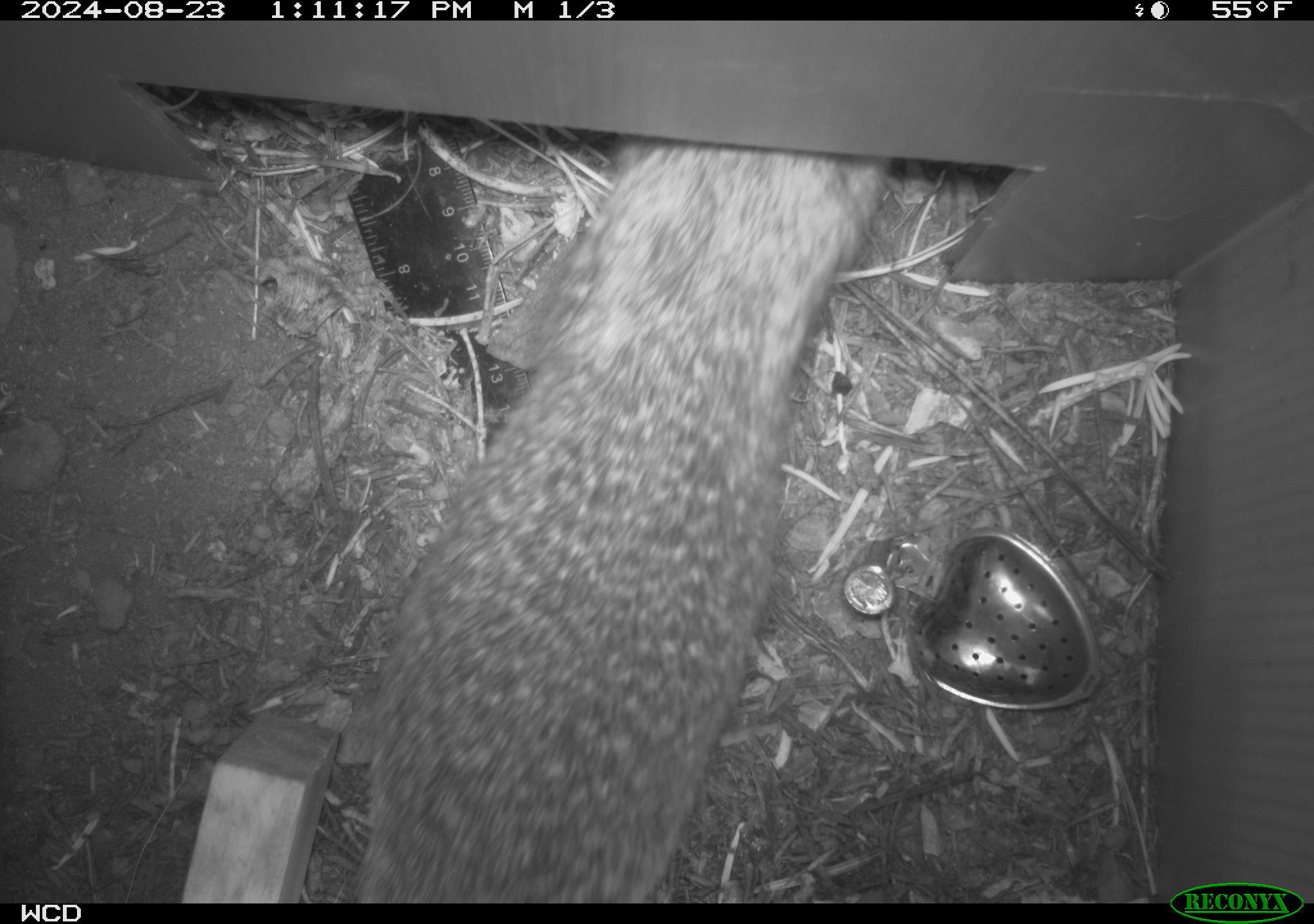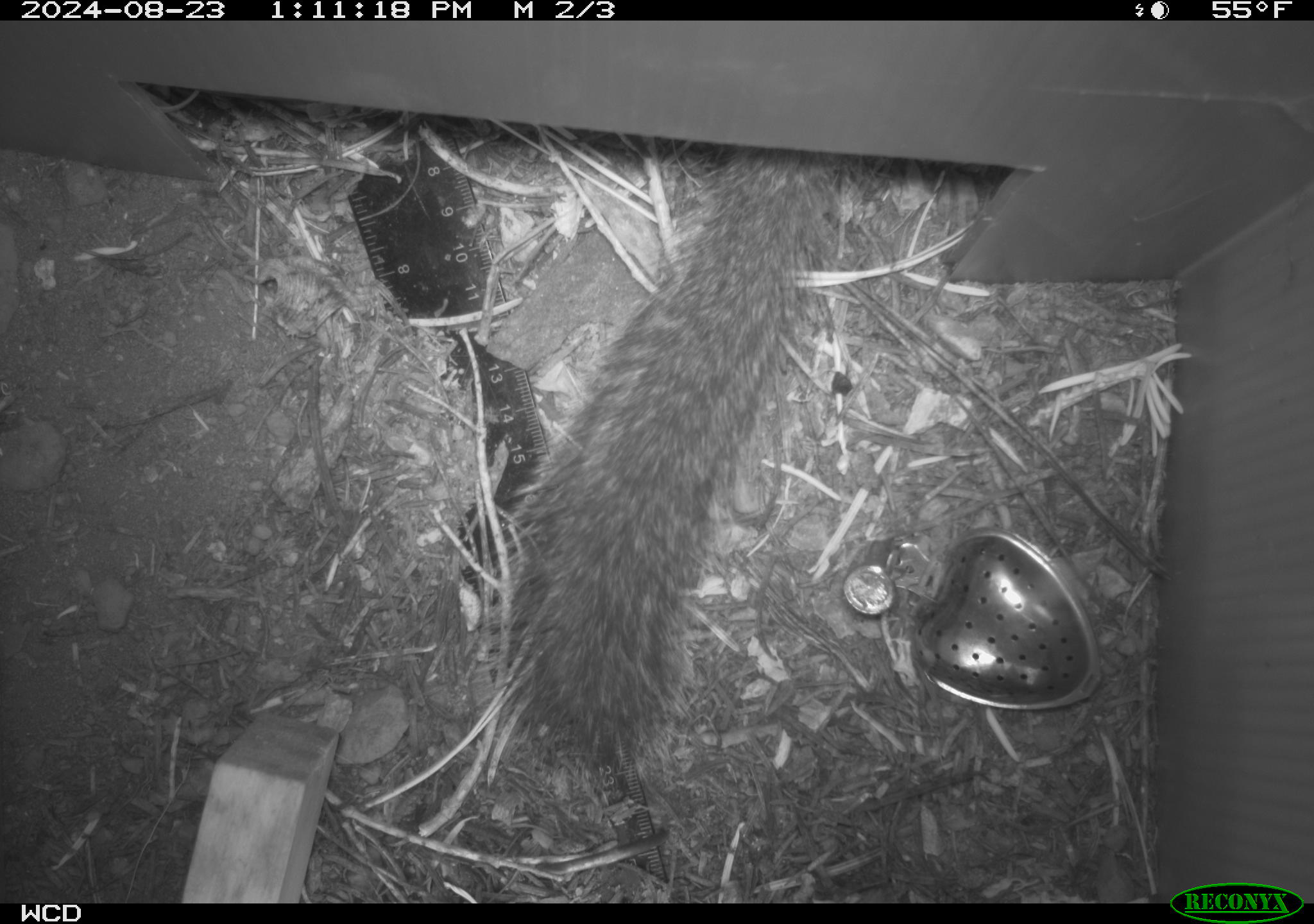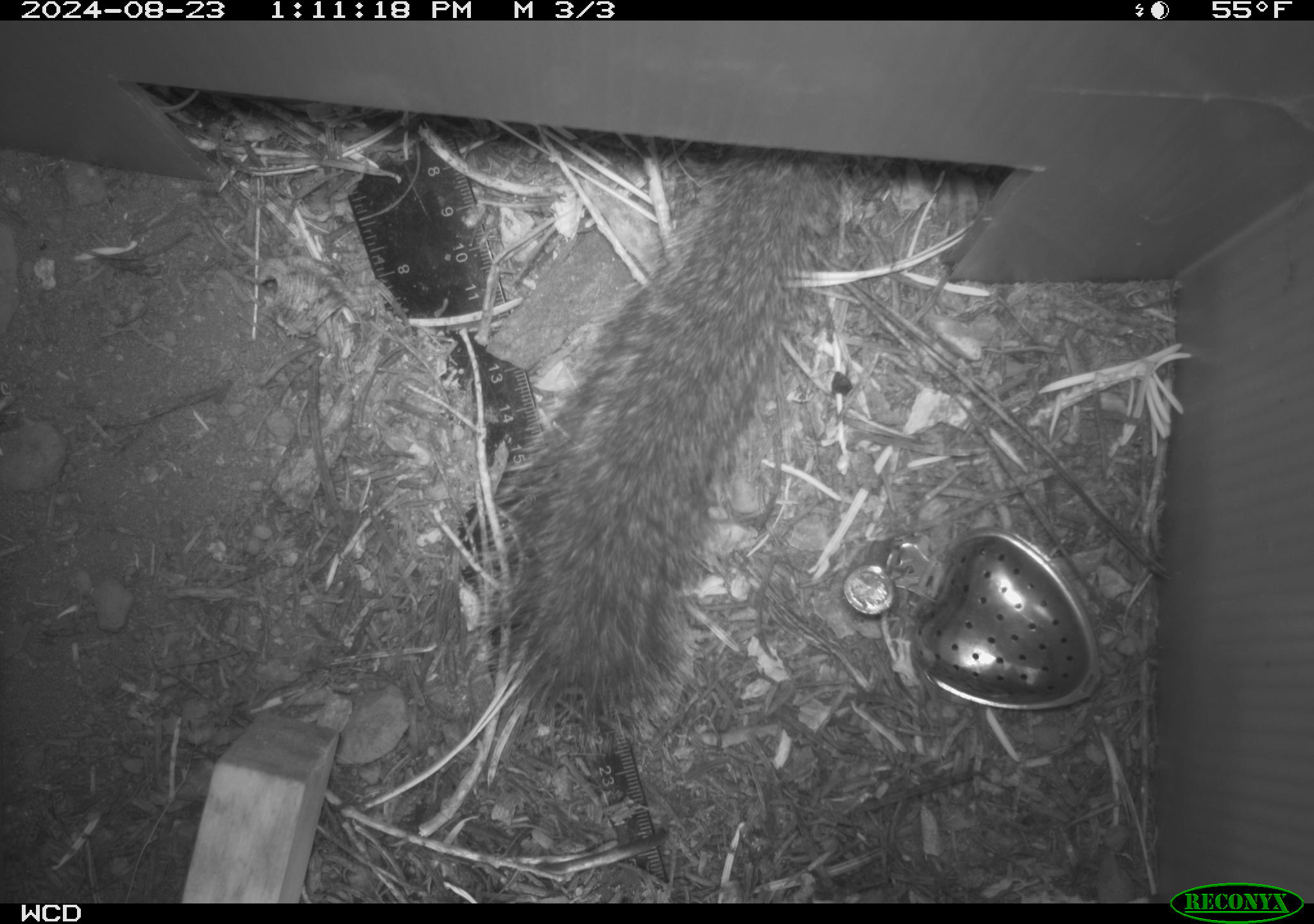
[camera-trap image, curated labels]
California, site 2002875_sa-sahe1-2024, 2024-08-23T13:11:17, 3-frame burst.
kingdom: Animalia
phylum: Chordata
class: Mammalia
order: Rodentia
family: Sciuridae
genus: Otospermophilus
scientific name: Otospermophilus beecheyi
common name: california ground squirrel